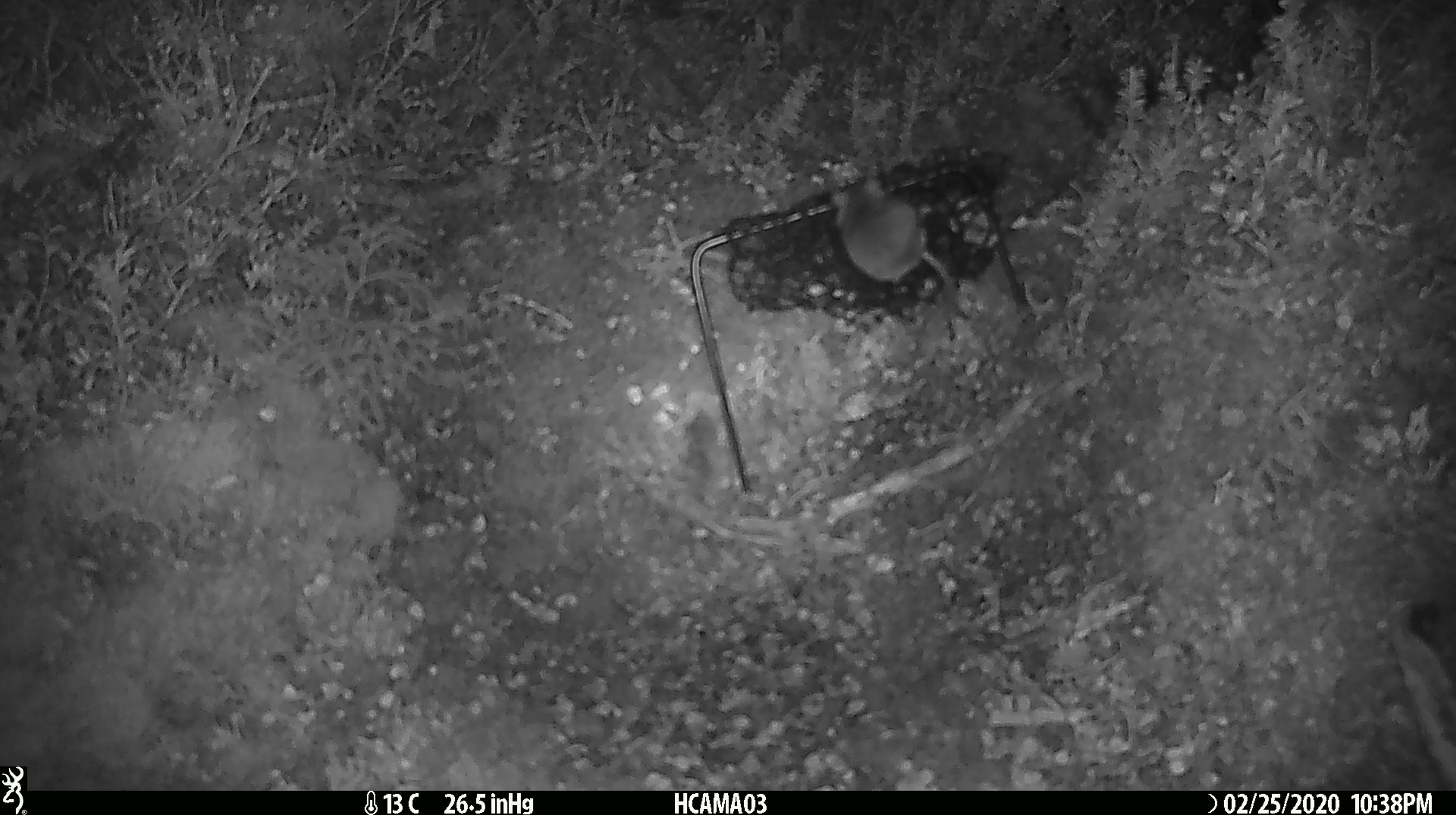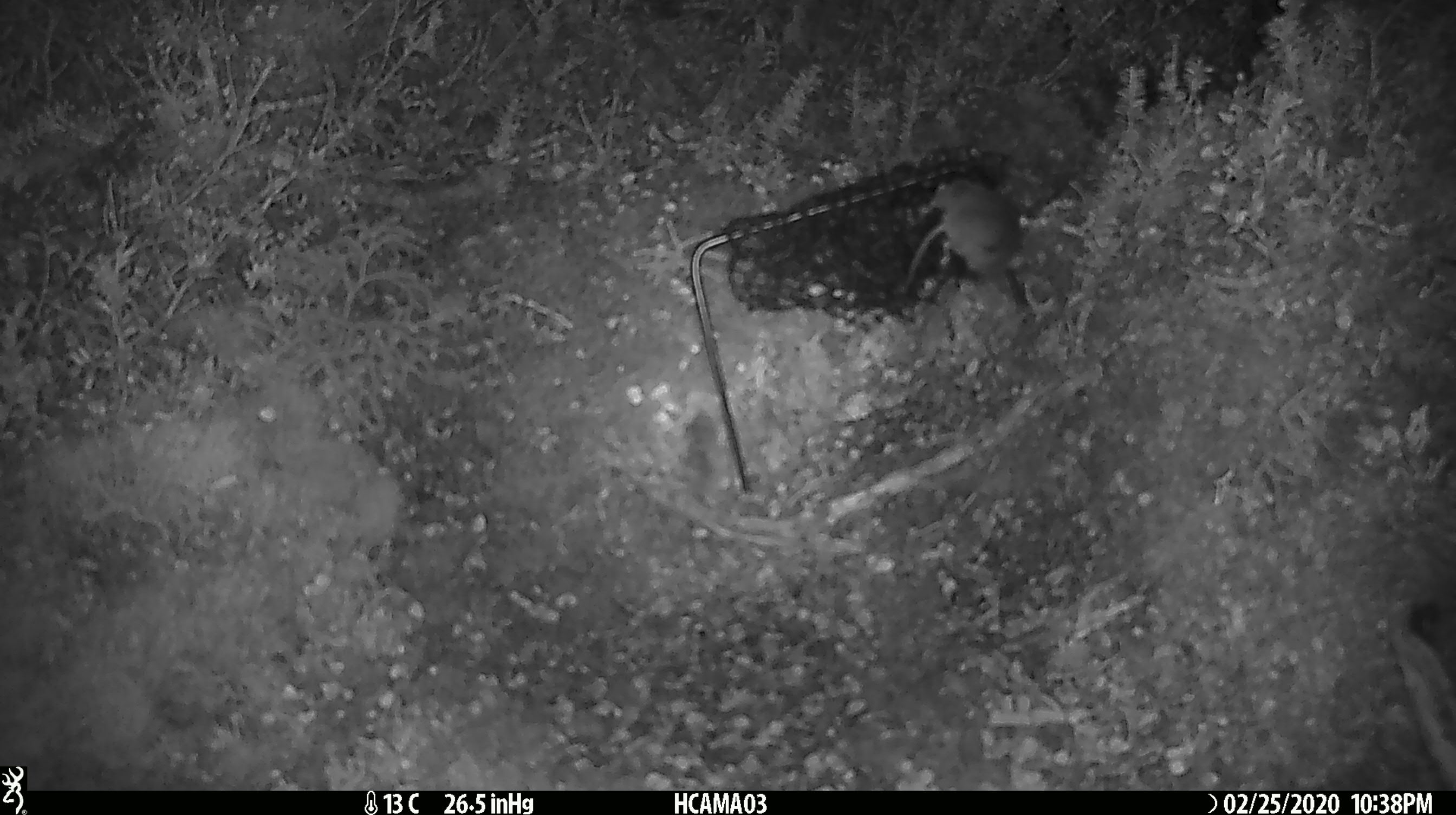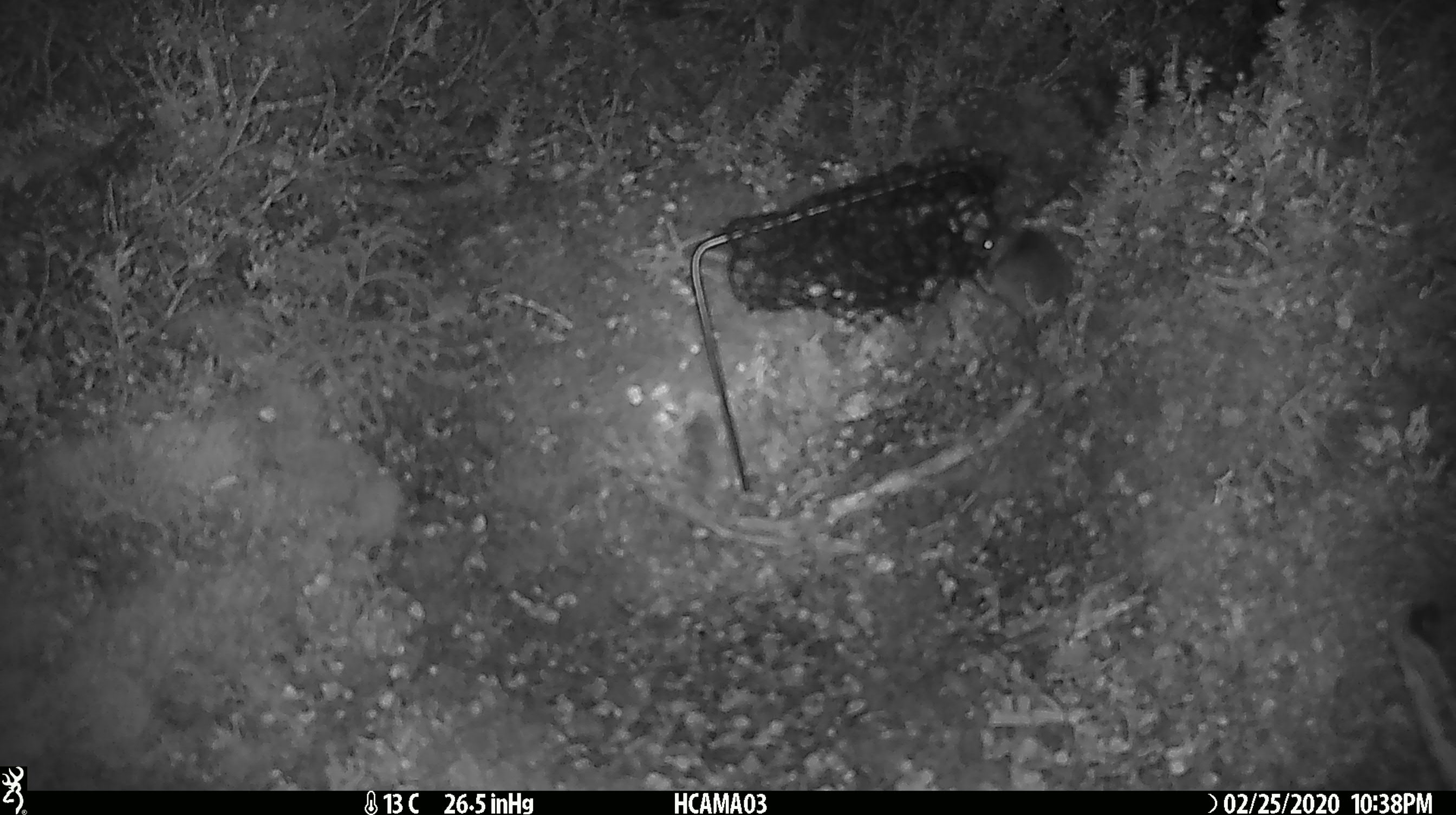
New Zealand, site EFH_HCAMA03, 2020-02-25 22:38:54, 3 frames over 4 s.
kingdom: Animalia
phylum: Chordata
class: Mammalia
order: Rodentia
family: Muridae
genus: Mus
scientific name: Mus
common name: mouse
Mouse (Mus).